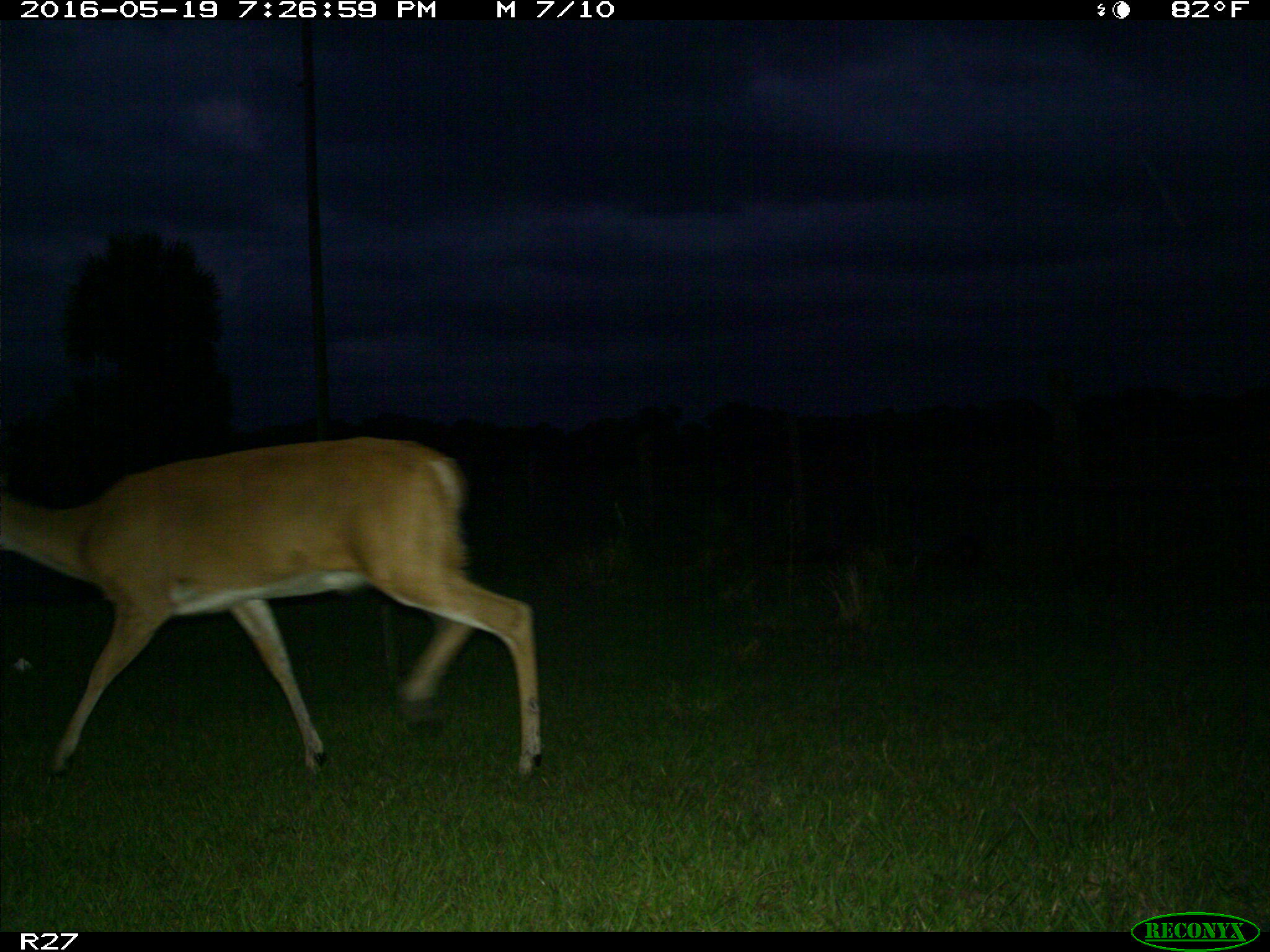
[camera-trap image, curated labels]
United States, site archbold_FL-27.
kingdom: Animalia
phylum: Chordata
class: Mammalia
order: Artiodactyla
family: Cervidae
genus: Odocoileus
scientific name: Odocoileus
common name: deer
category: unidentified deer